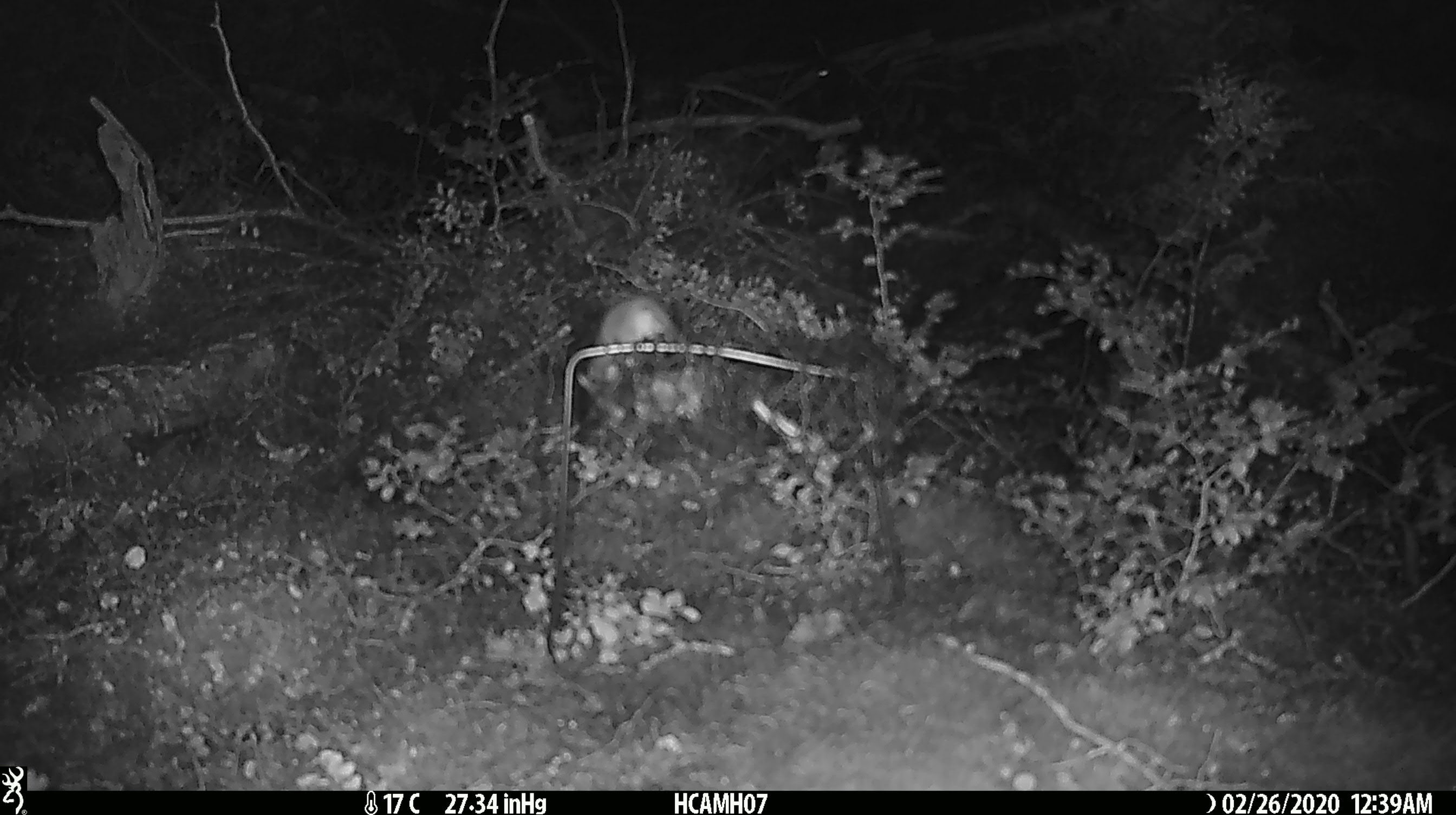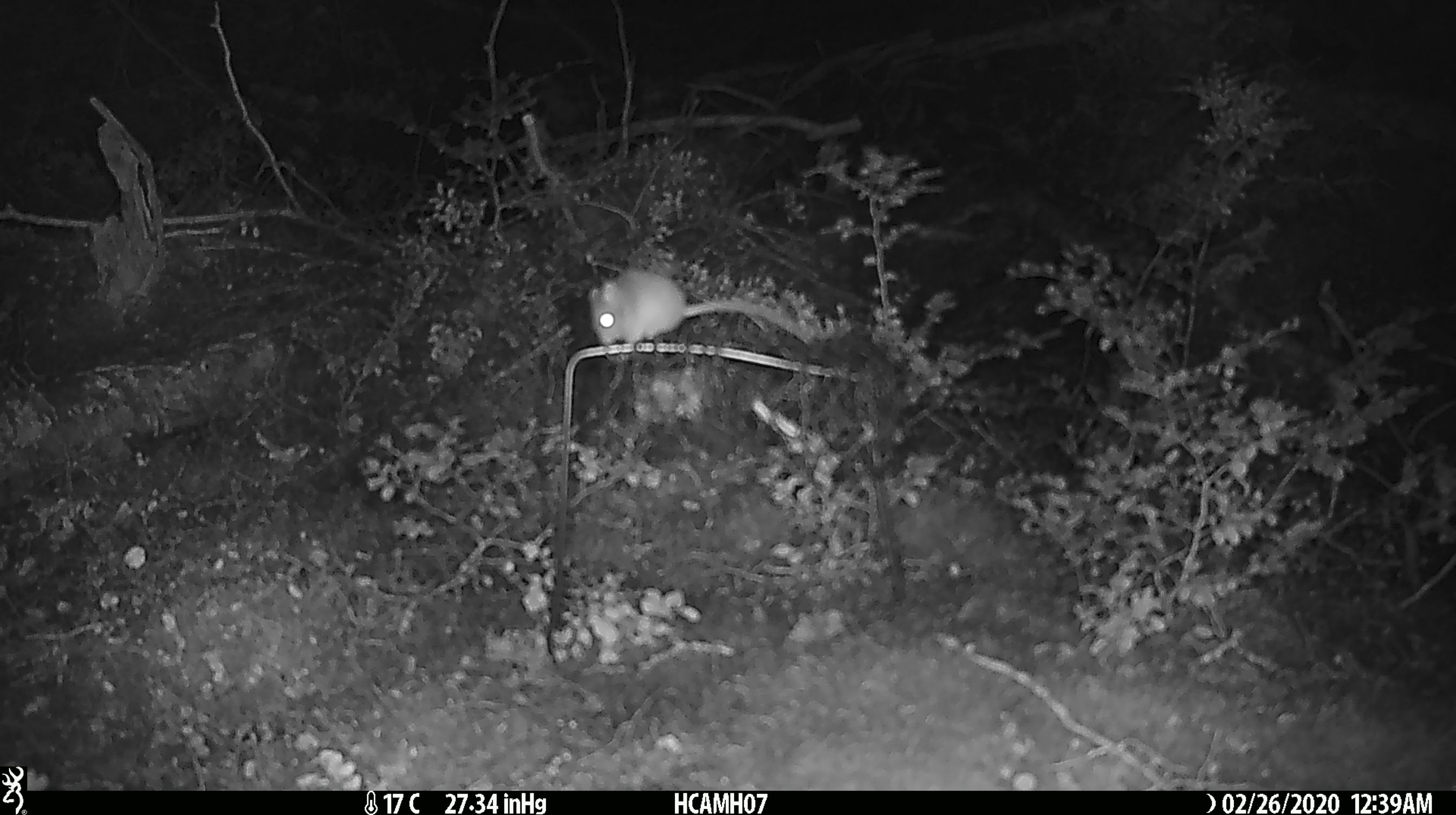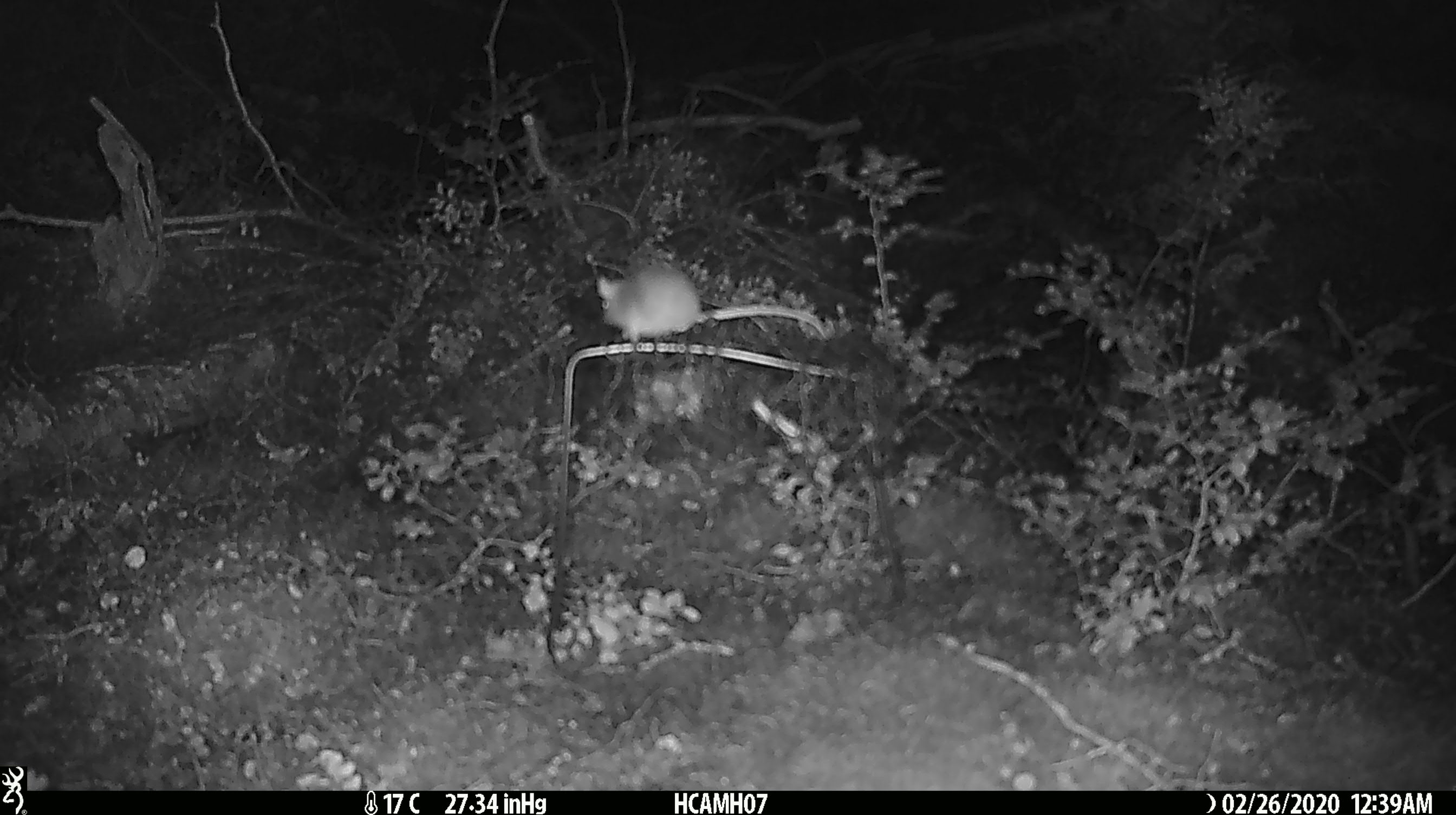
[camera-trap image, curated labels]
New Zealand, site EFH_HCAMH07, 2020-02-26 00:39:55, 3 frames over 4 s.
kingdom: Animalia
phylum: Chordata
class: Mammalia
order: Rodentia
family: Muridae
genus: Mus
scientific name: Mus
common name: mouse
Mouse (Mus).